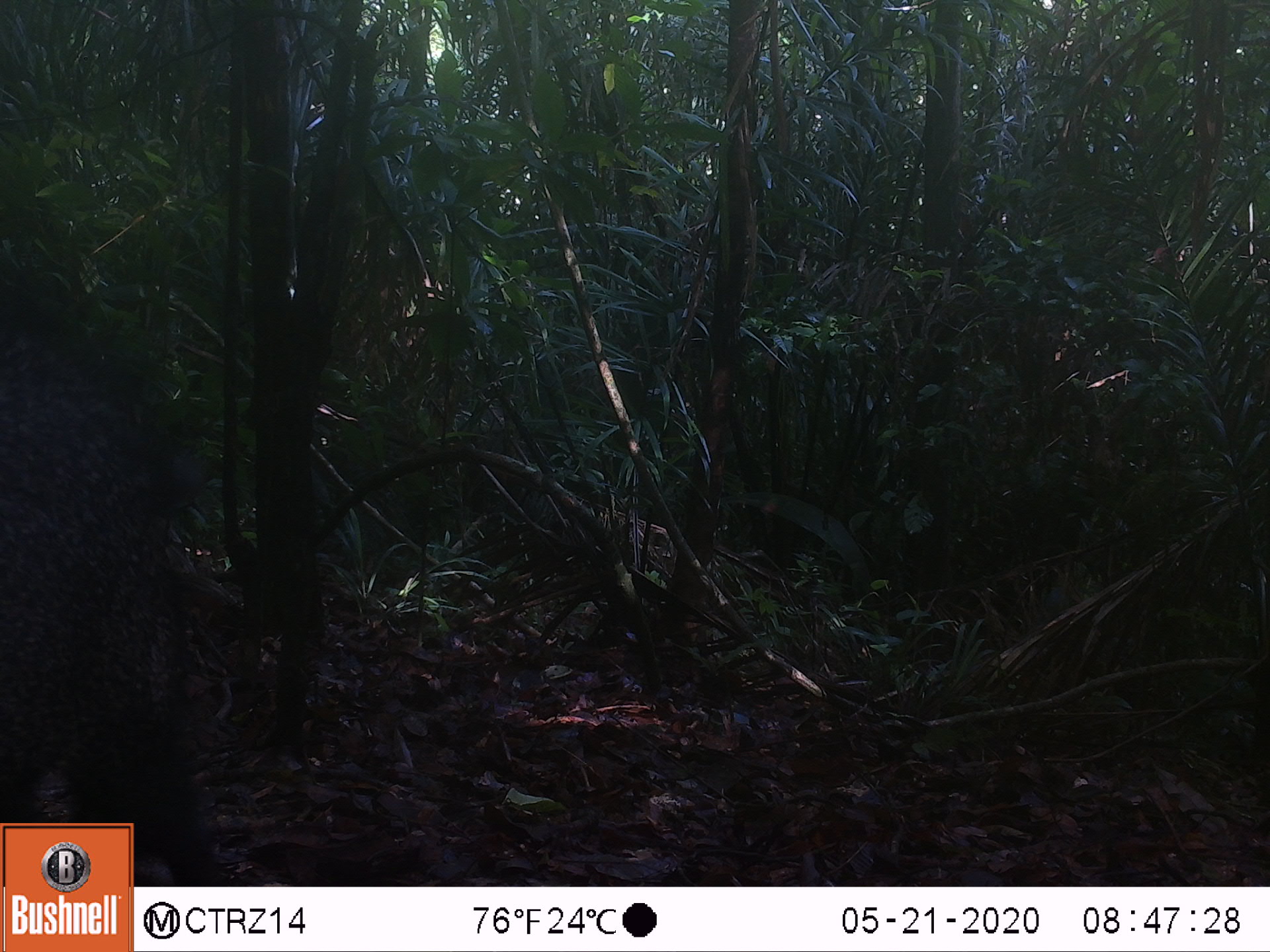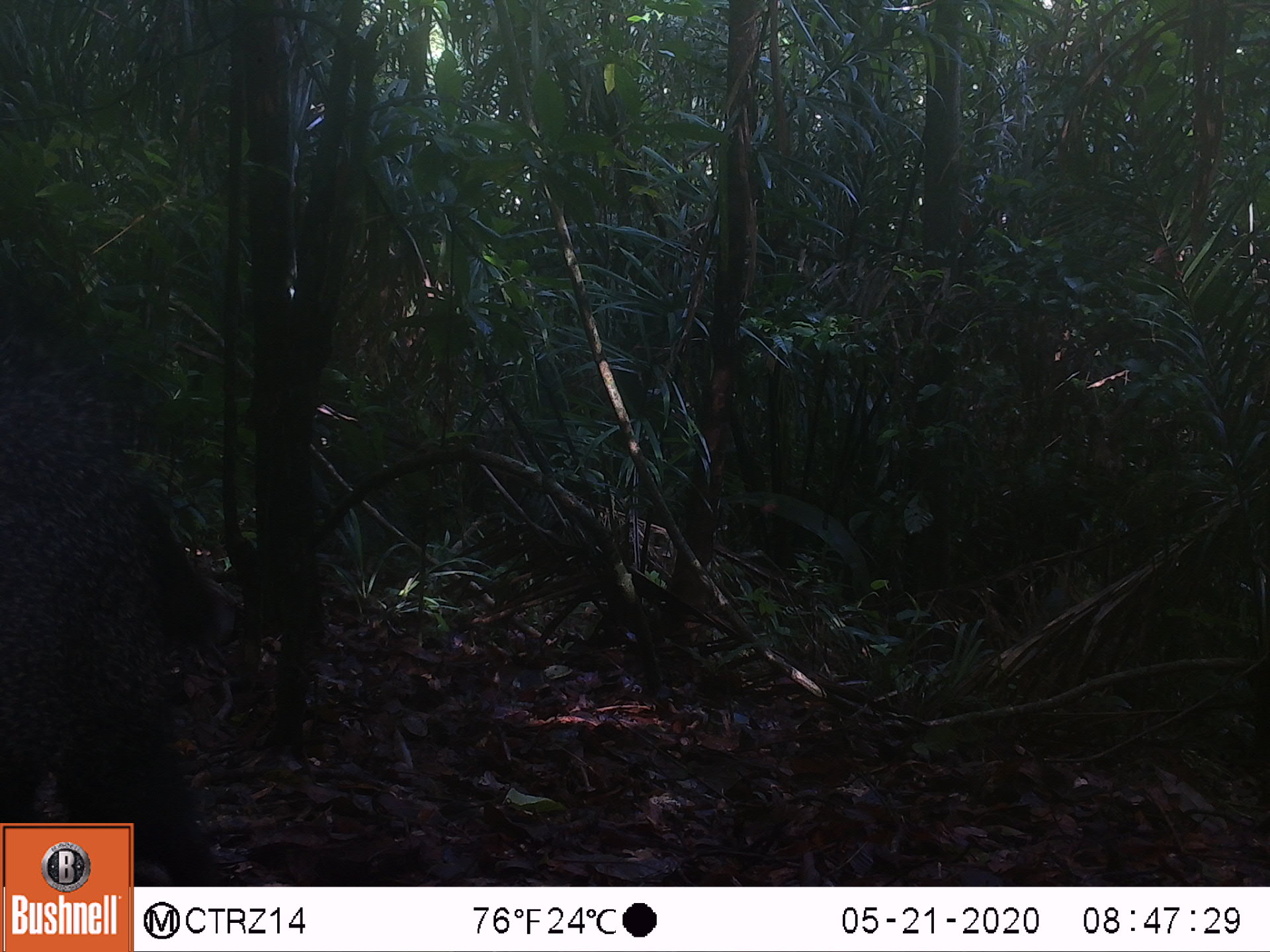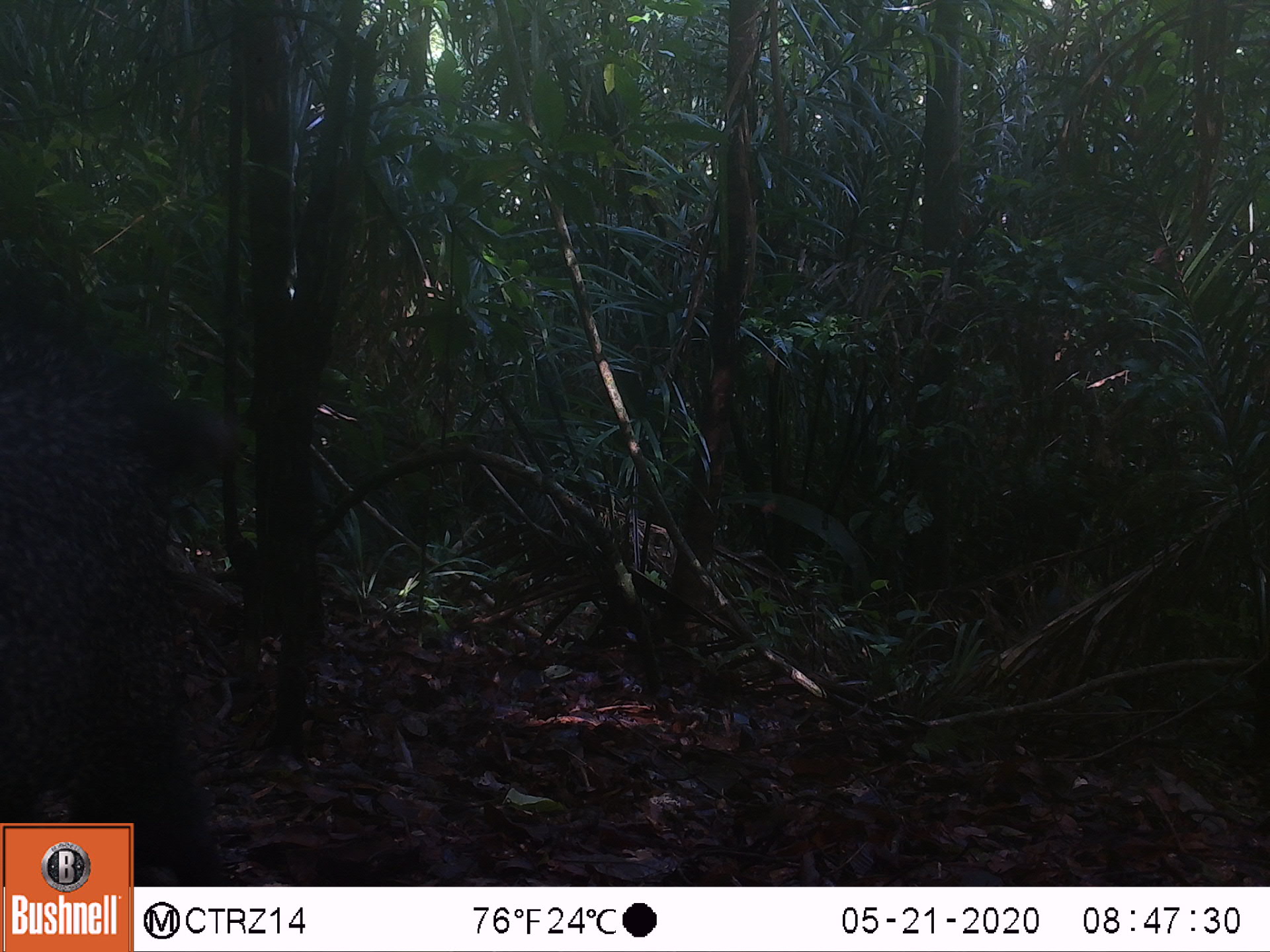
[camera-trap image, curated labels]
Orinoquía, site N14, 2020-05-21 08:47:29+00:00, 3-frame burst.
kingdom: Animalia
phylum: Chordata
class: Mammalia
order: Artiodactyla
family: Tayassuidae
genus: Pecari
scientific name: Pecari tajacu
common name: collared peccary